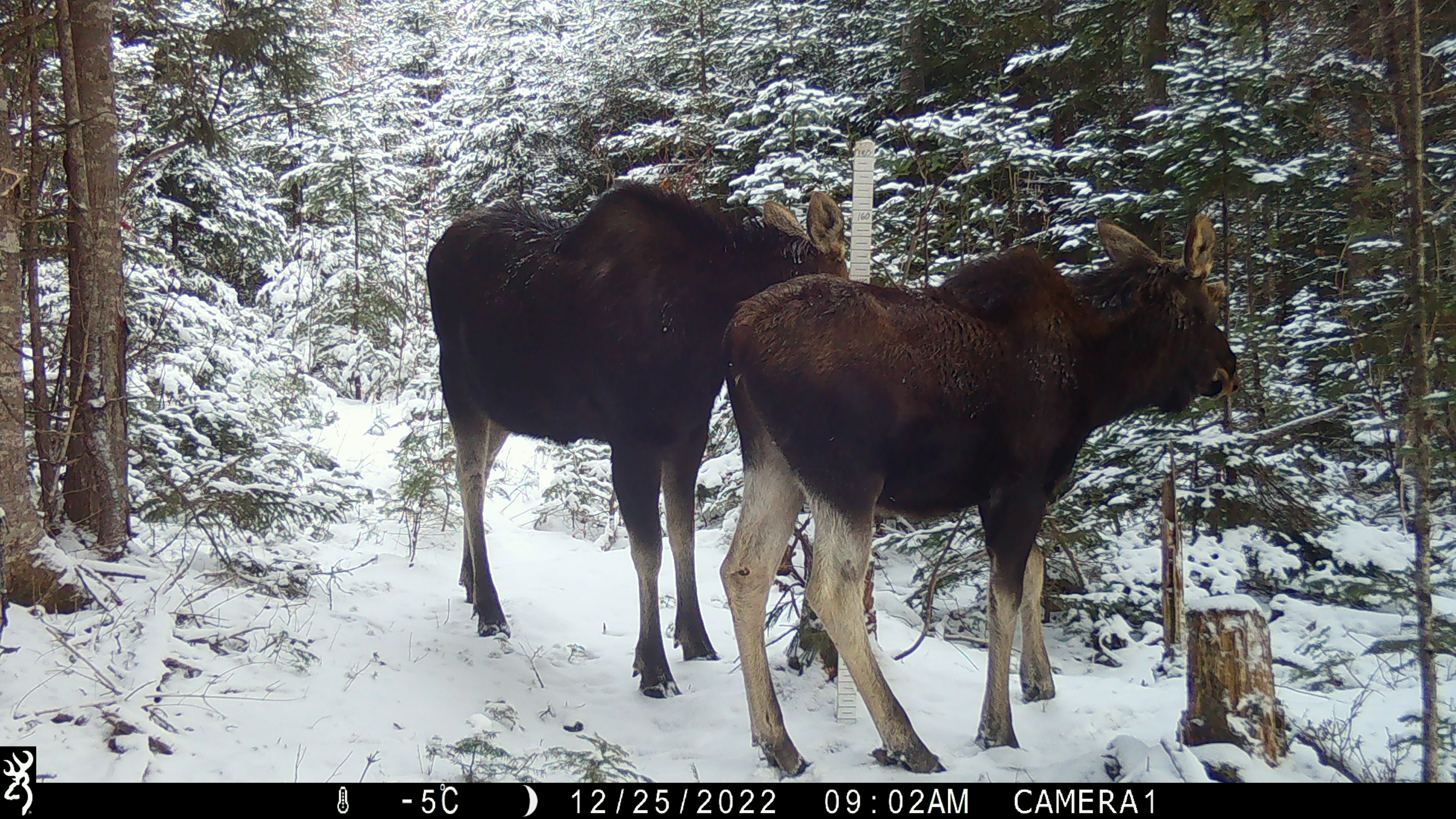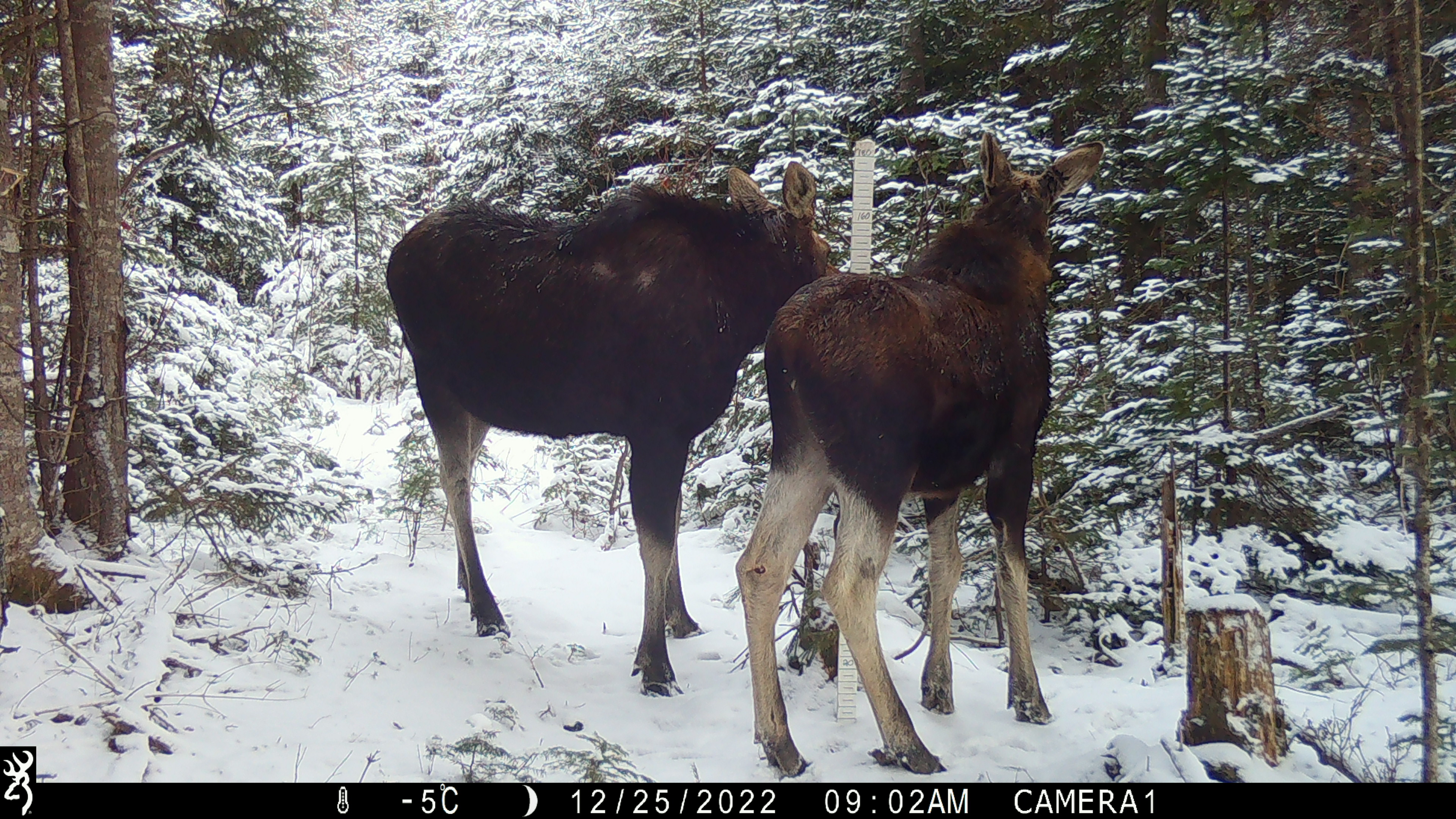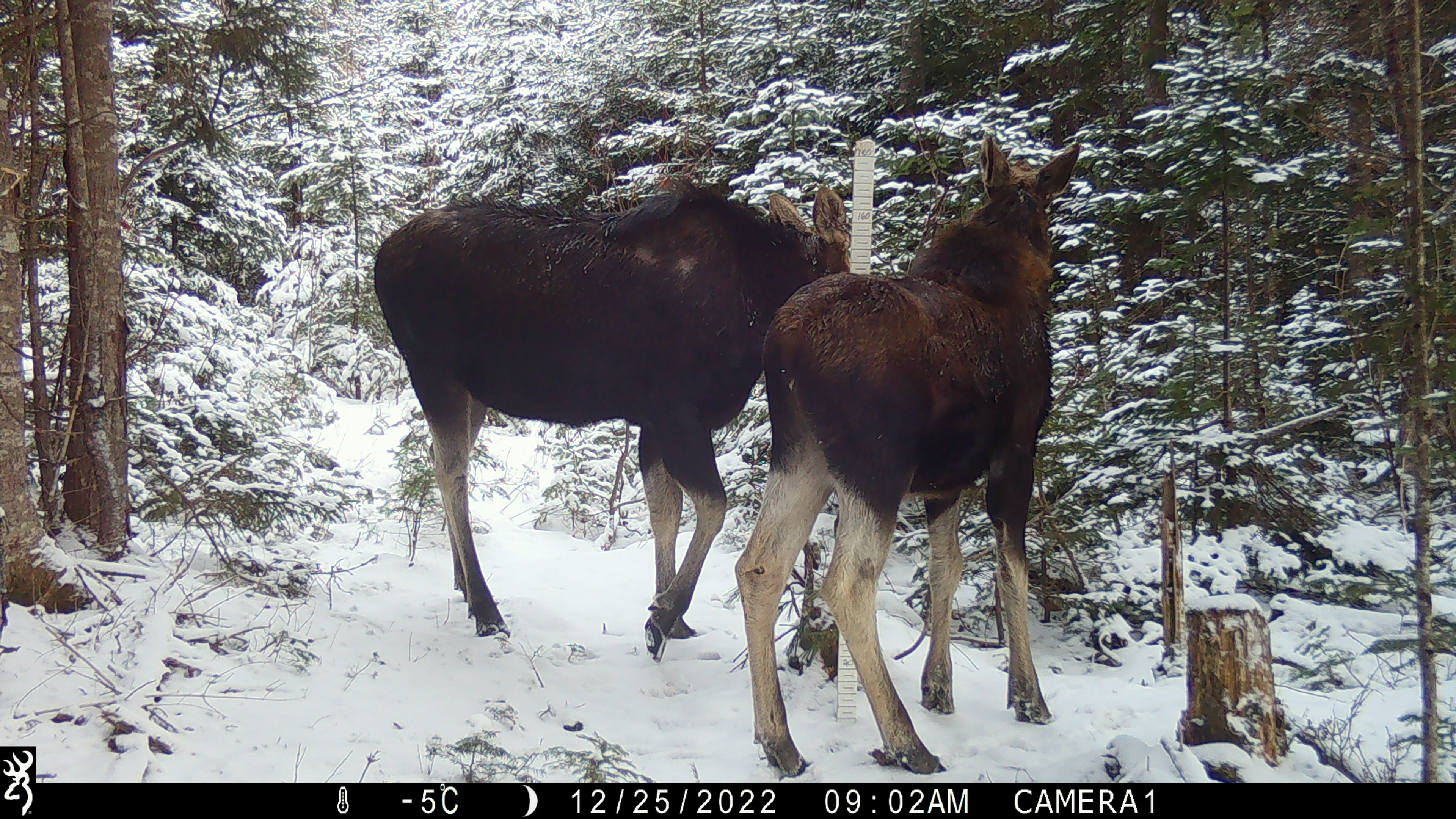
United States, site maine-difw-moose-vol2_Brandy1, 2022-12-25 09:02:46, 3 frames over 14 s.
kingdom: Animalia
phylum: Chordata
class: Mammalia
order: Artiodactyla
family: Cervidae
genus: Alces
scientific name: Alces alces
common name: moose